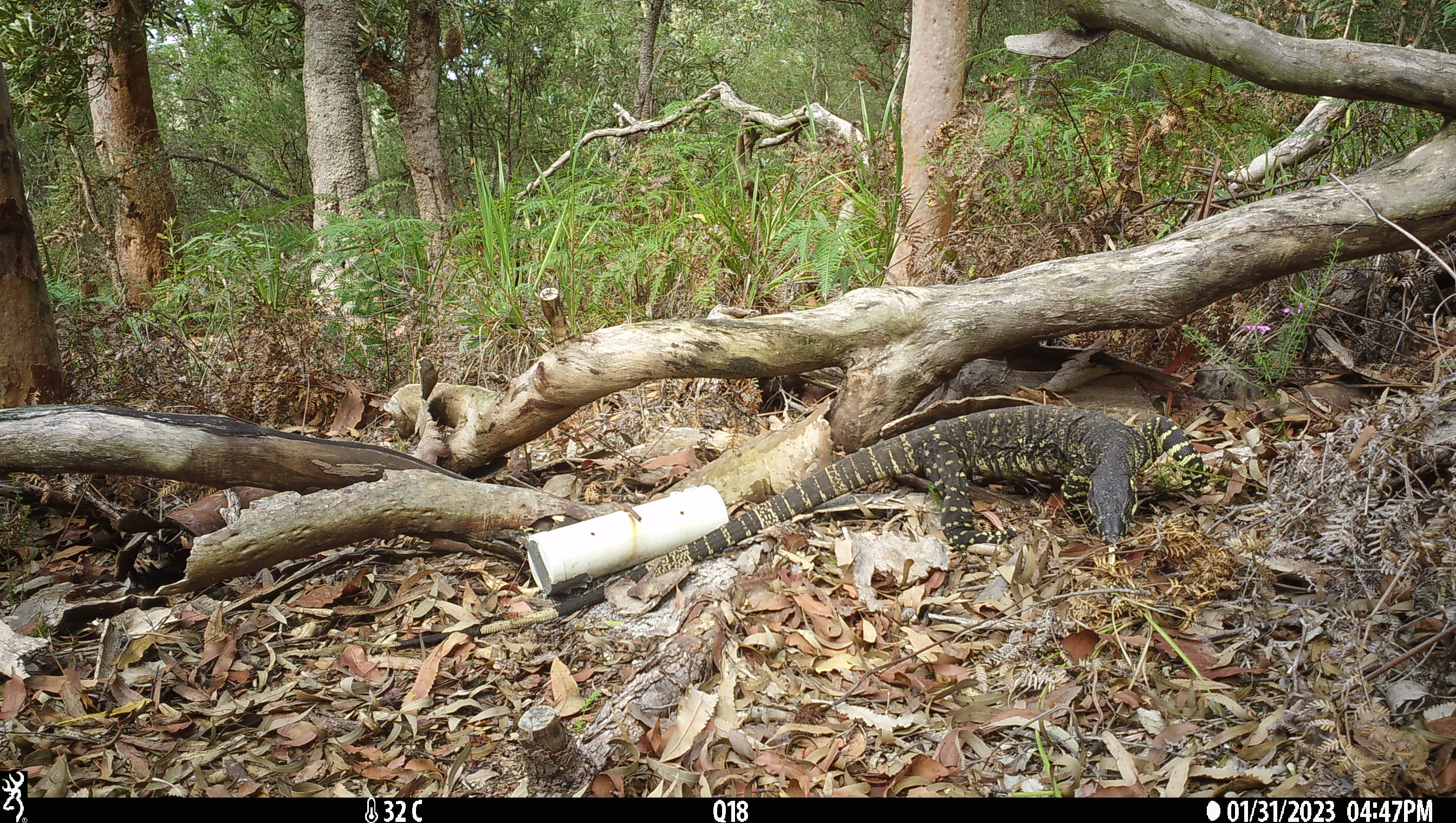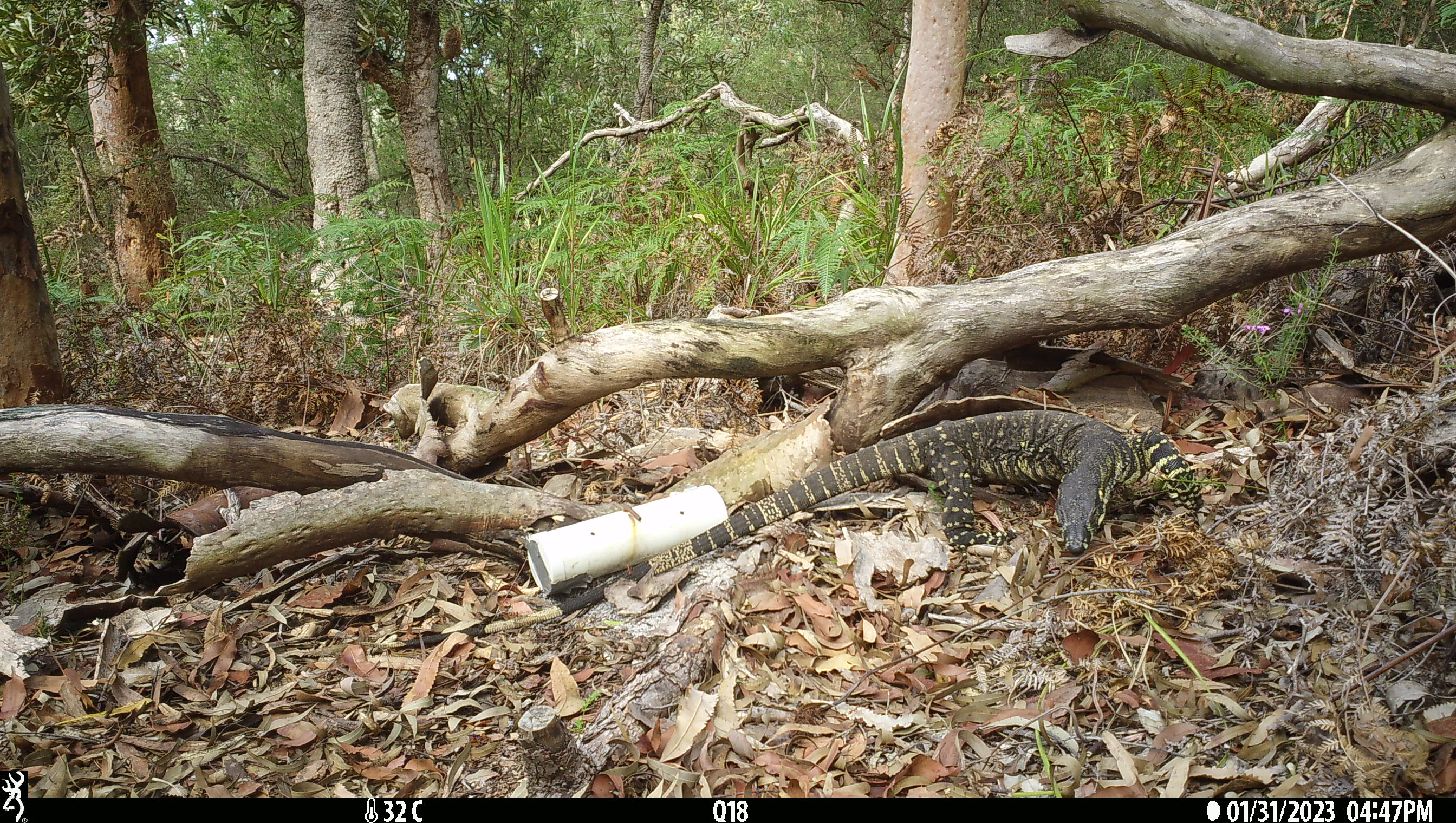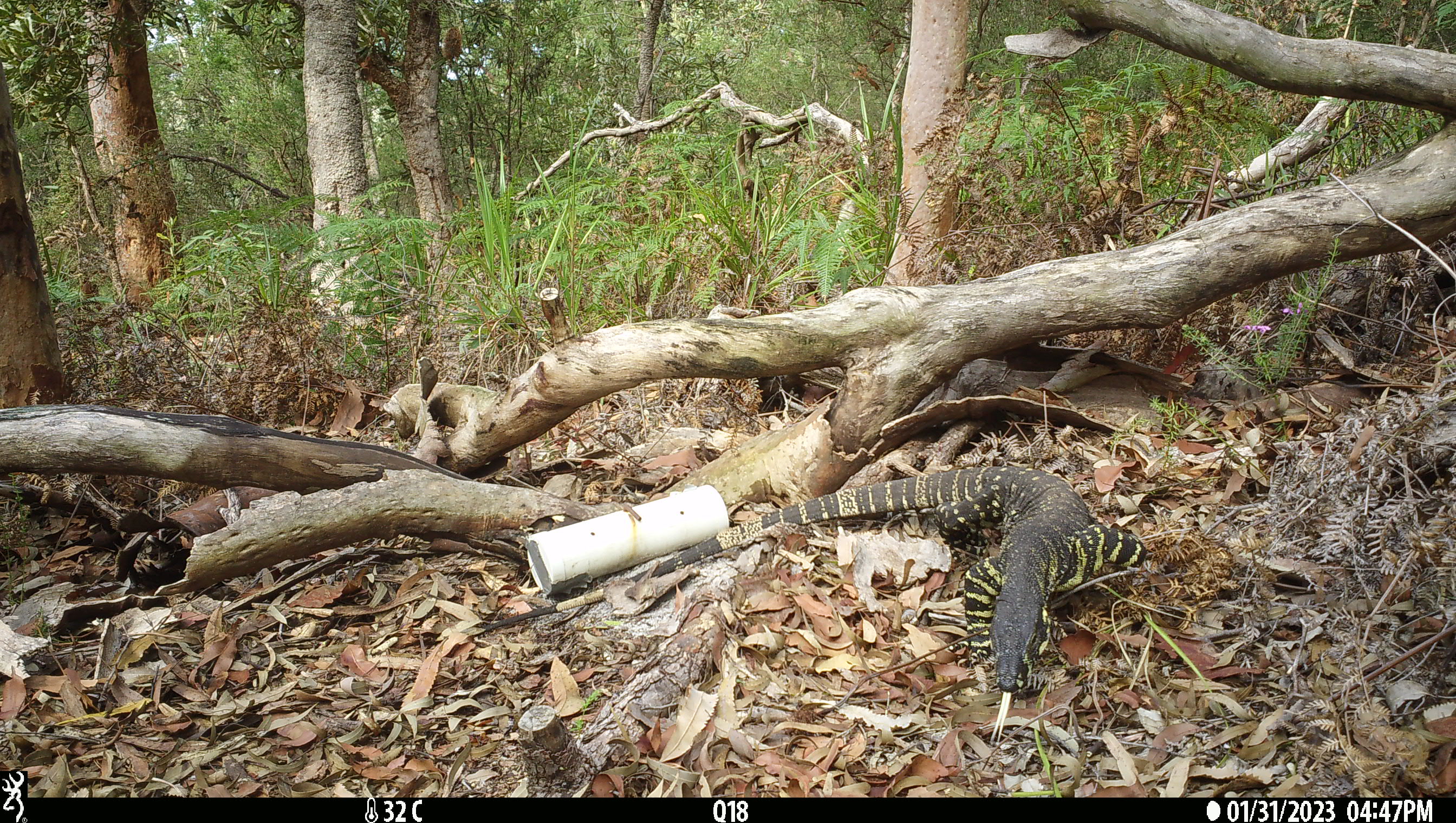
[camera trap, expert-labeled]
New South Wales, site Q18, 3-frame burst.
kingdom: Animalia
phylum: Chordata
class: Reptilia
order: Squamata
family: Varanidae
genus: Varanus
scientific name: Varanus varius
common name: lace monitor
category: goanna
Goanna (lace monitor) (Varanus varius).